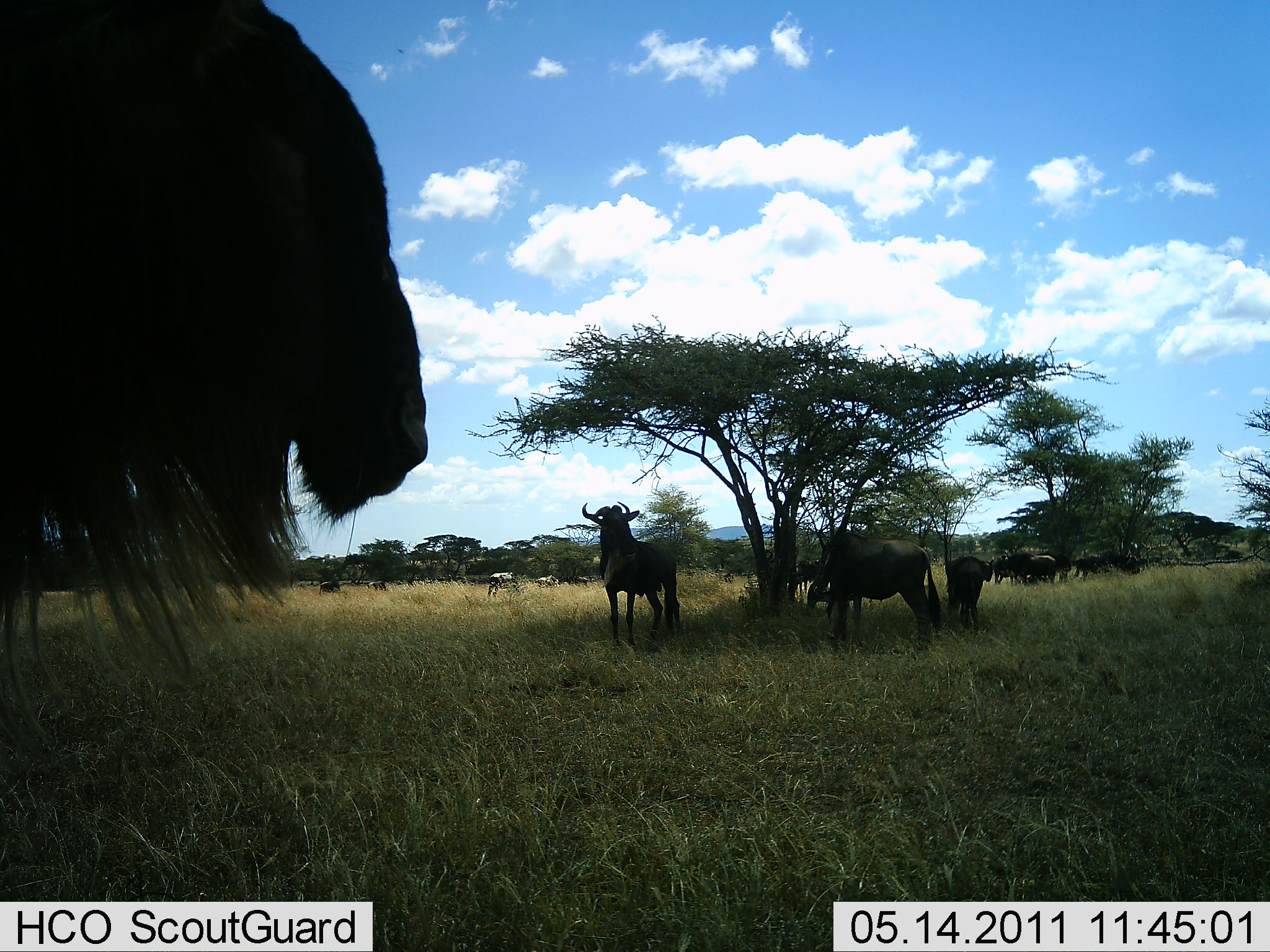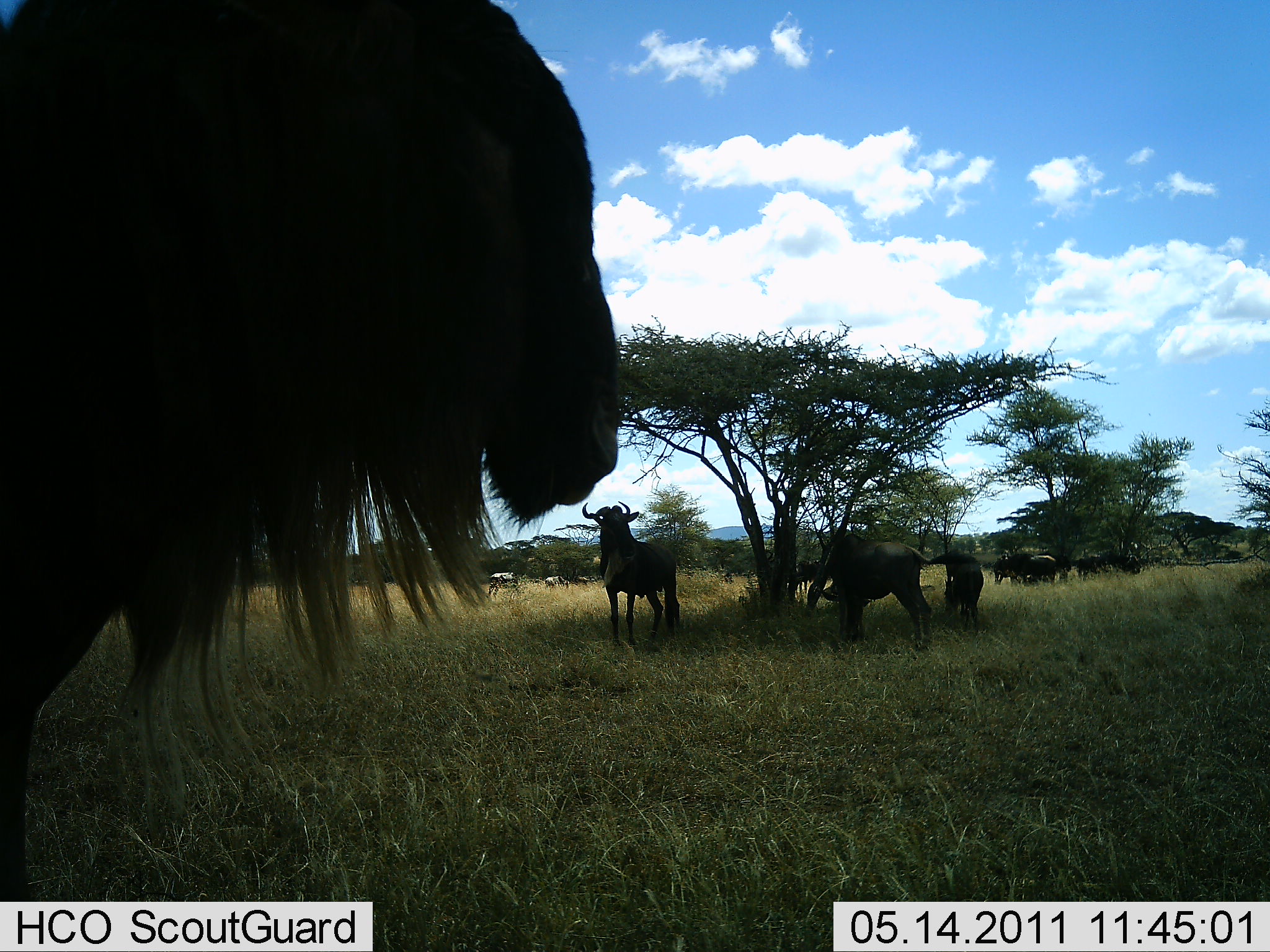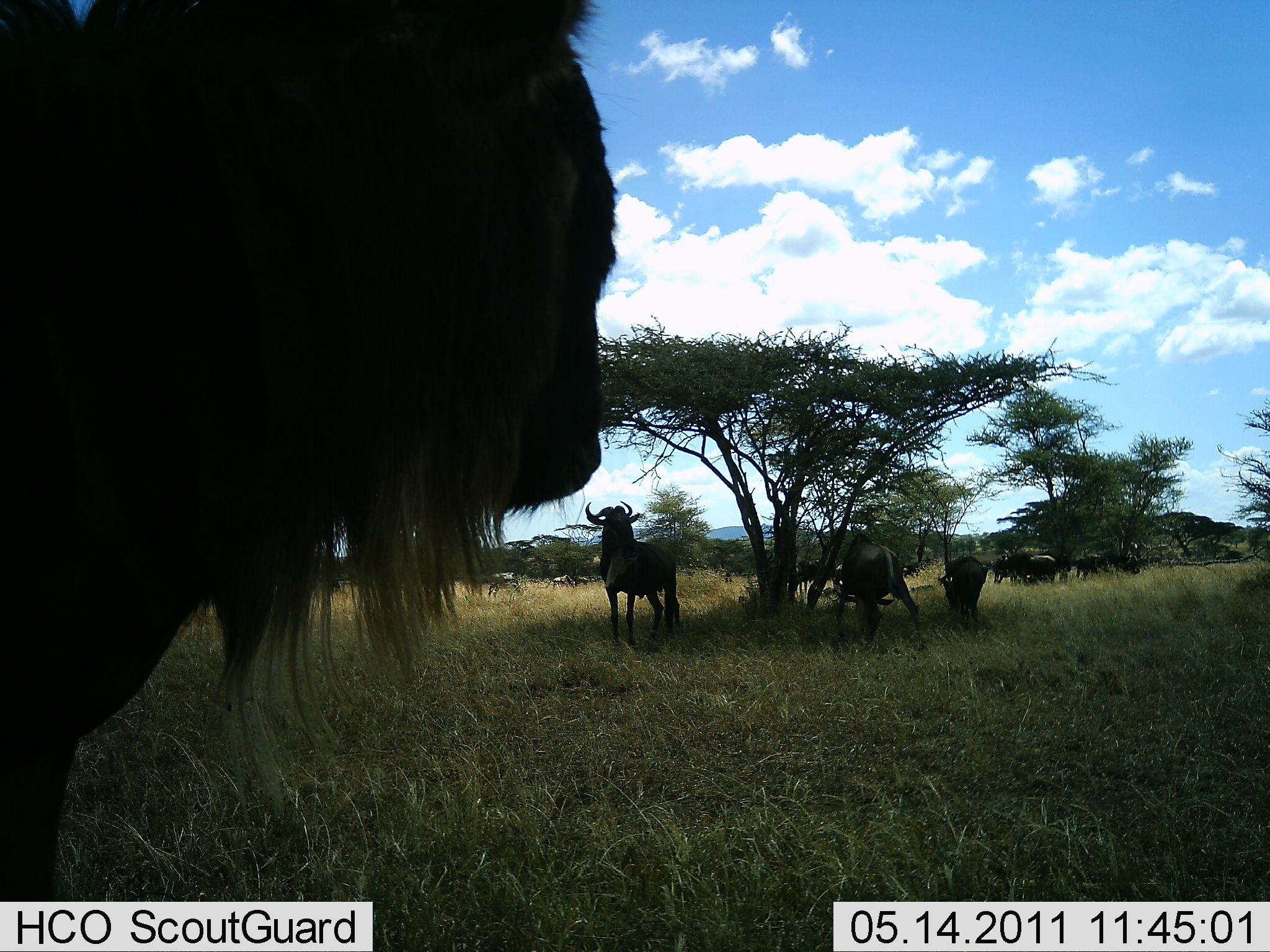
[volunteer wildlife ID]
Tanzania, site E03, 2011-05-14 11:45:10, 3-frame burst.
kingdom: Animalia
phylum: Chordata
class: Mammalia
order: Artiodactyla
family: Bovidae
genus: Connochaetes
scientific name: Connochaetes taurinus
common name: blue wildebeest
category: wildebeest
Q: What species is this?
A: Wildebeest (blue wildebeest) (Connochaetes taurinus).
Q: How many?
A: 11-50.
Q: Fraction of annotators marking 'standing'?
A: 91%.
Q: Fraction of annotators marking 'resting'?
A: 27%.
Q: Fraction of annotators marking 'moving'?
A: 36%.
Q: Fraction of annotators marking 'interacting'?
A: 18%.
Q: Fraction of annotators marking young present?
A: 0%.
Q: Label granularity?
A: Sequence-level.